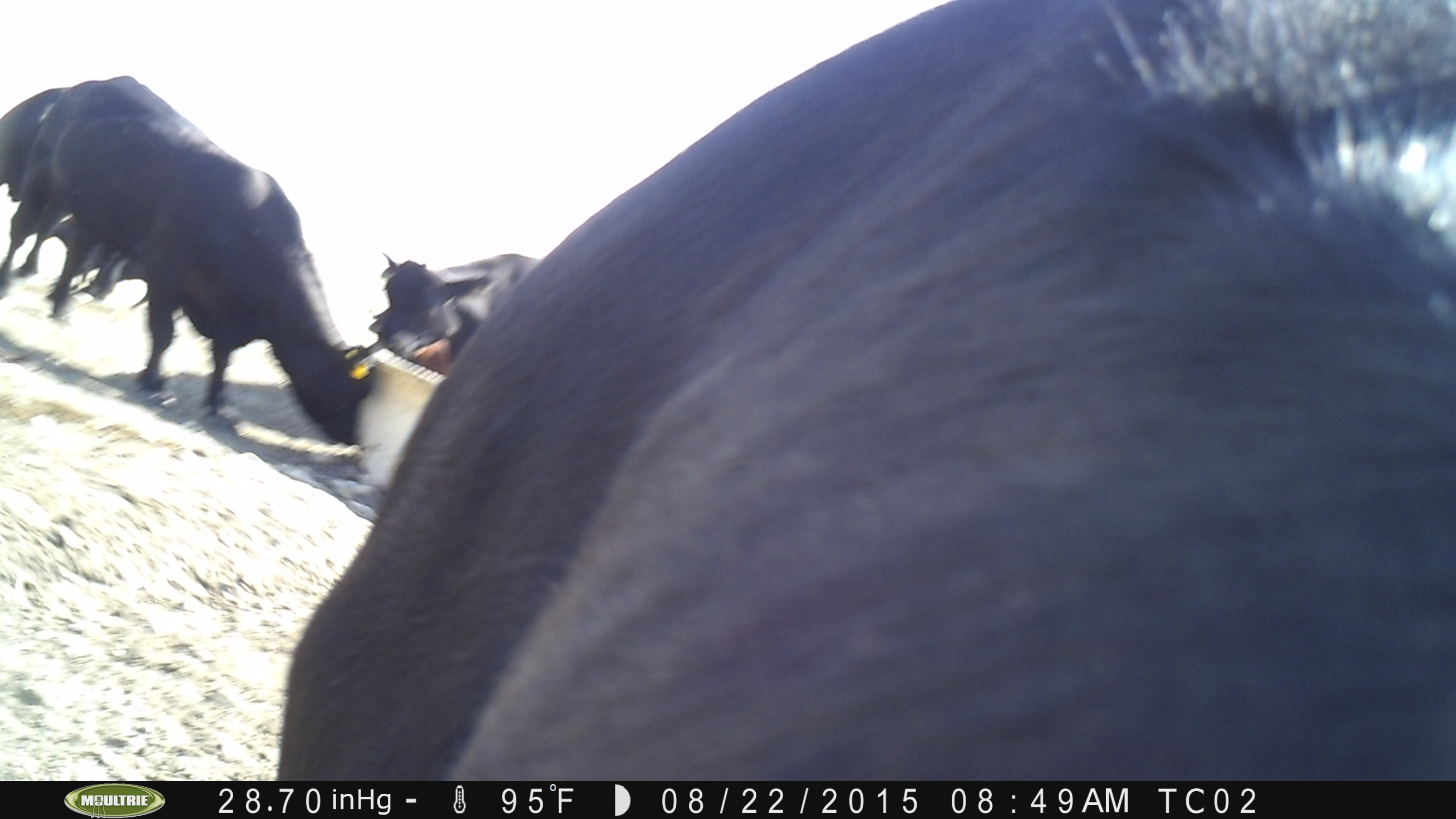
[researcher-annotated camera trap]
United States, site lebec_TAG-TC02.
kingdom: Animalia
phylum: Chordata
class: Mammalia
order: Artiodactyla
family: Bovidae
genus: Bos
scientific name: Bos taurus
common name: domestic cow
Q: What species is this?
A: Bos taurus (domestic cow).